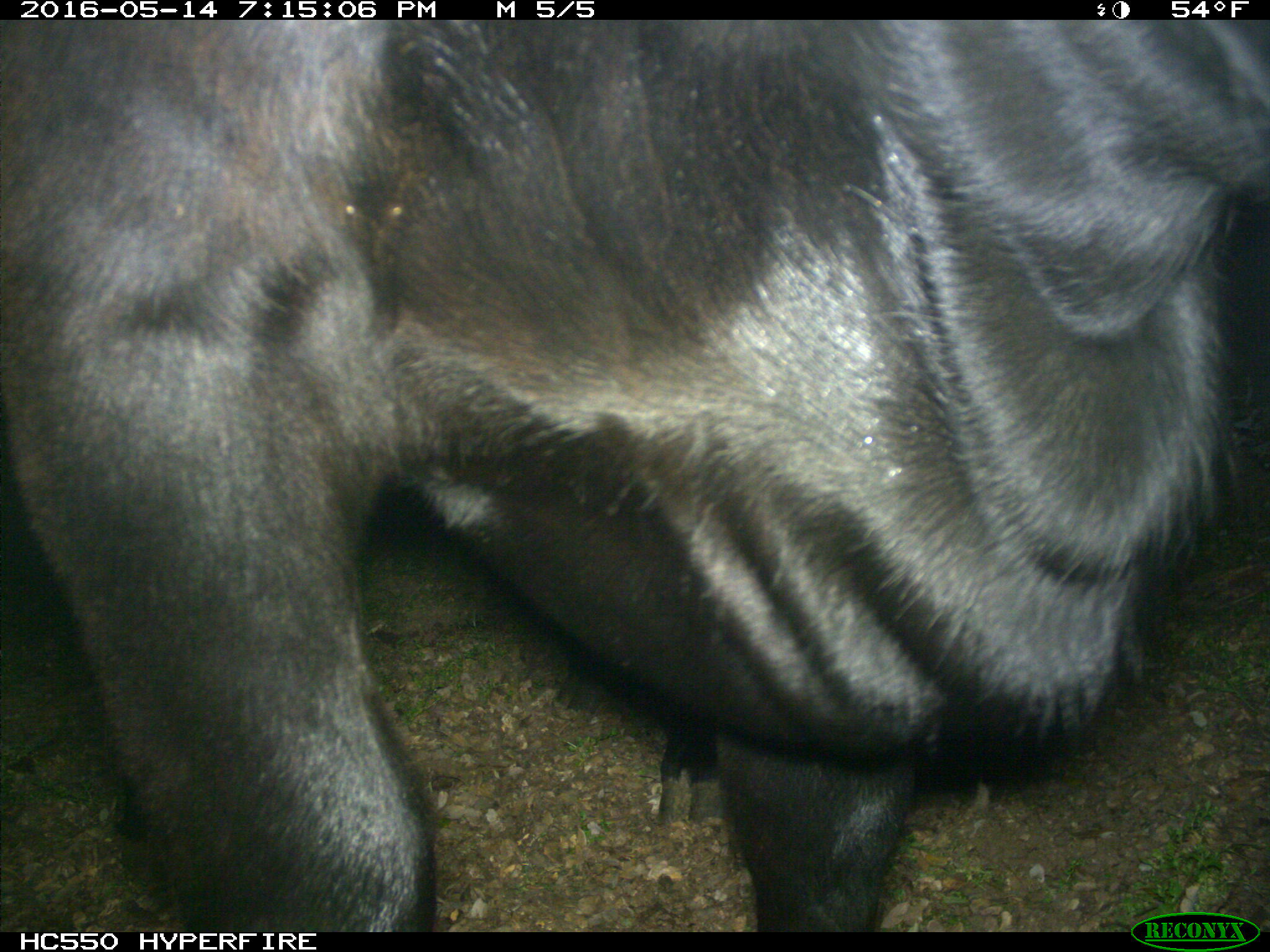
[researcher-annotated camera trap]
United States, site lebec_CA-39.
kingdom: Animalia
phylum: Chordata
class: Mammalia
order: Artiodactyla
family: Bovidae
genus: Bos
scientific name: Bos taurus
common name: domestic cow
Bos taurus (domestic cow).